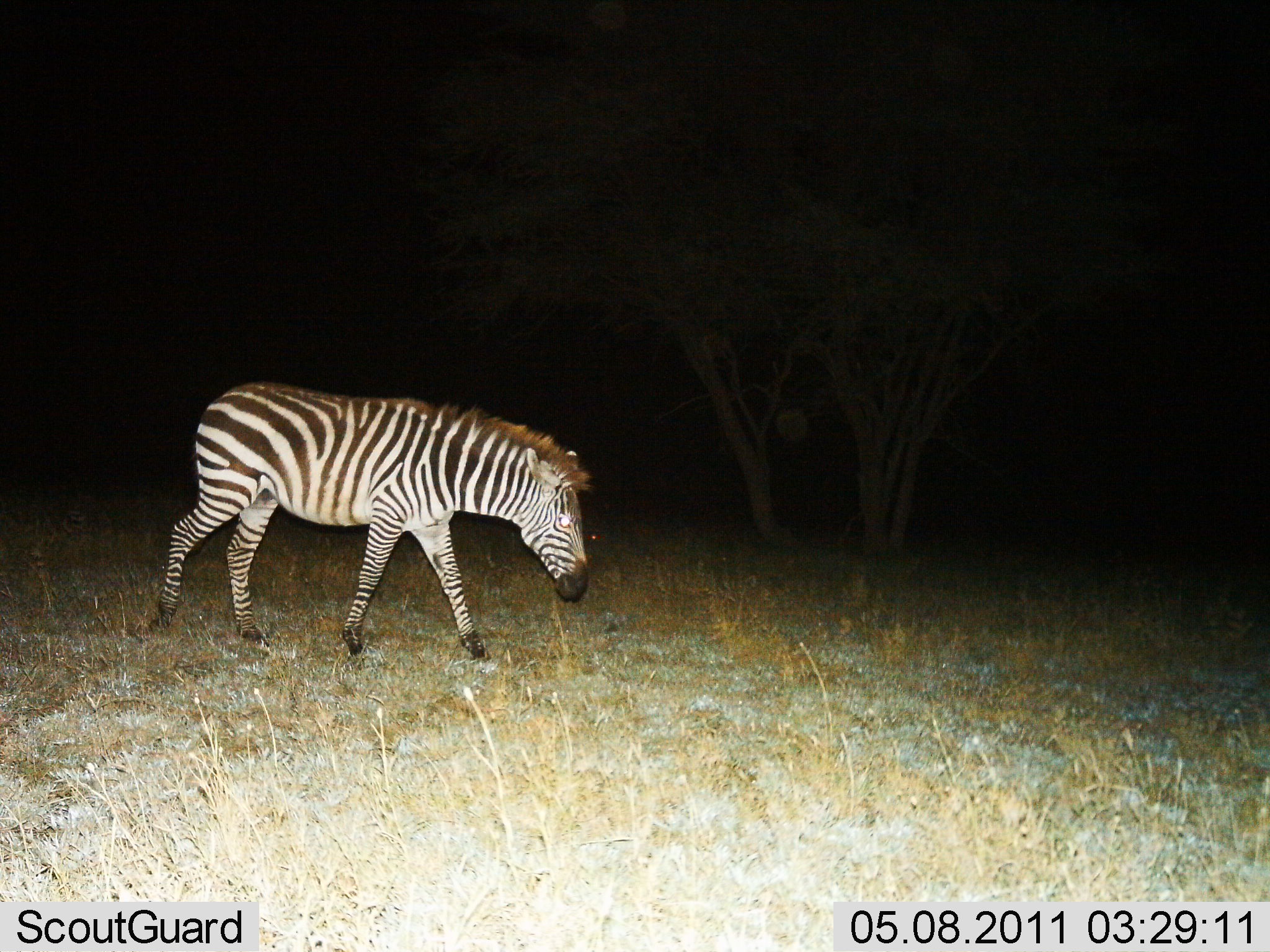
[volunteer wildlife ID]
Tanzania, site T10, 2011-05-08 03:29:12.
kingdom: Animalia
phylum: Chordata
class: Mammalia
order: Perissodactyla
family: Equidae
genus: Equus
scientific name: Equus quagga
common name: plains zebra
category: zebra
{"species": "zebra (plains zebra) (Equus quagga)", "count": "1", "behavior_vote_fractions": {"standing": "27%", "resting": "0%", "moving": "73%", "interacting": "0%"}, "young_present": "0%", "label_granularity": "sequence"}